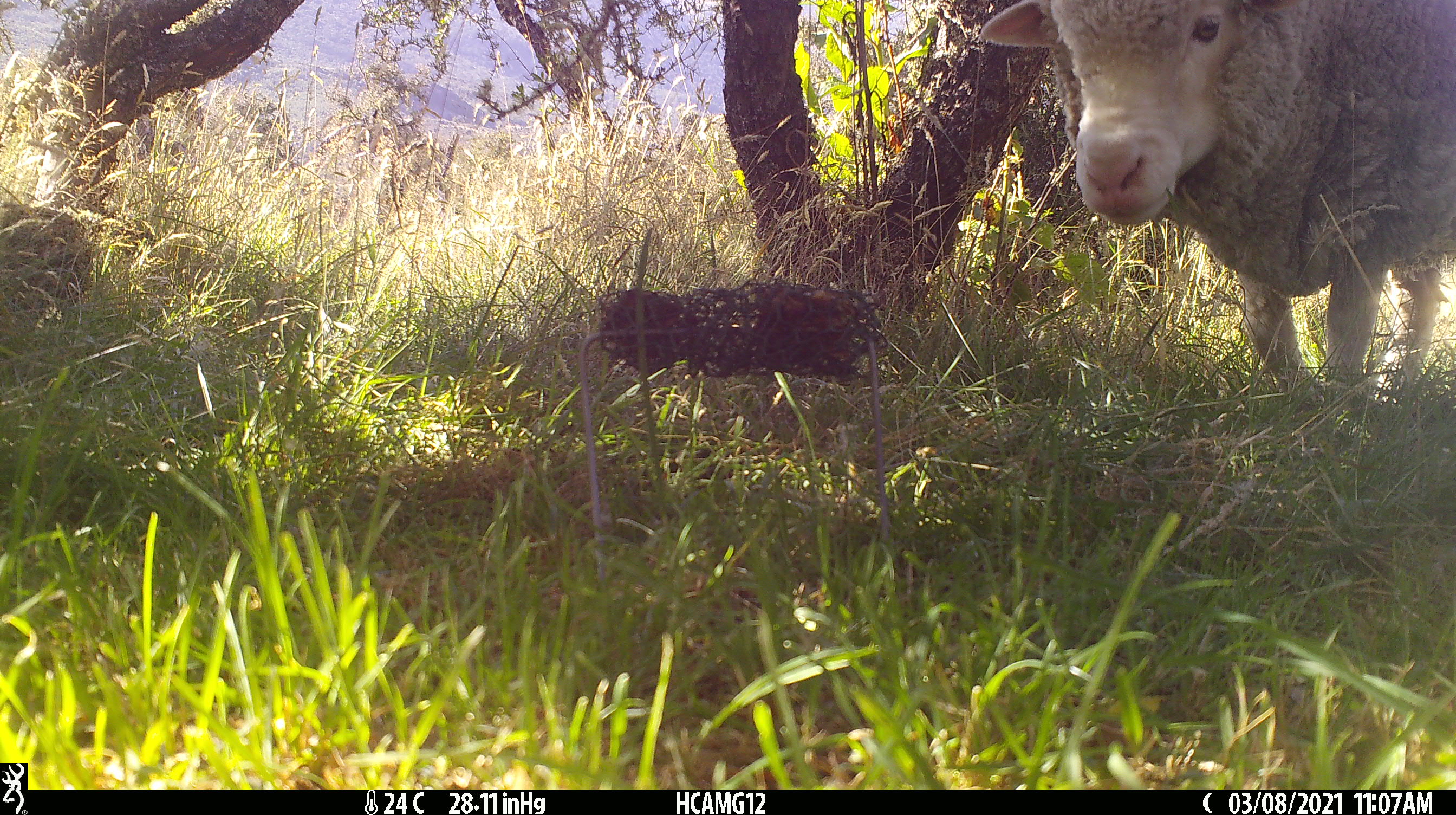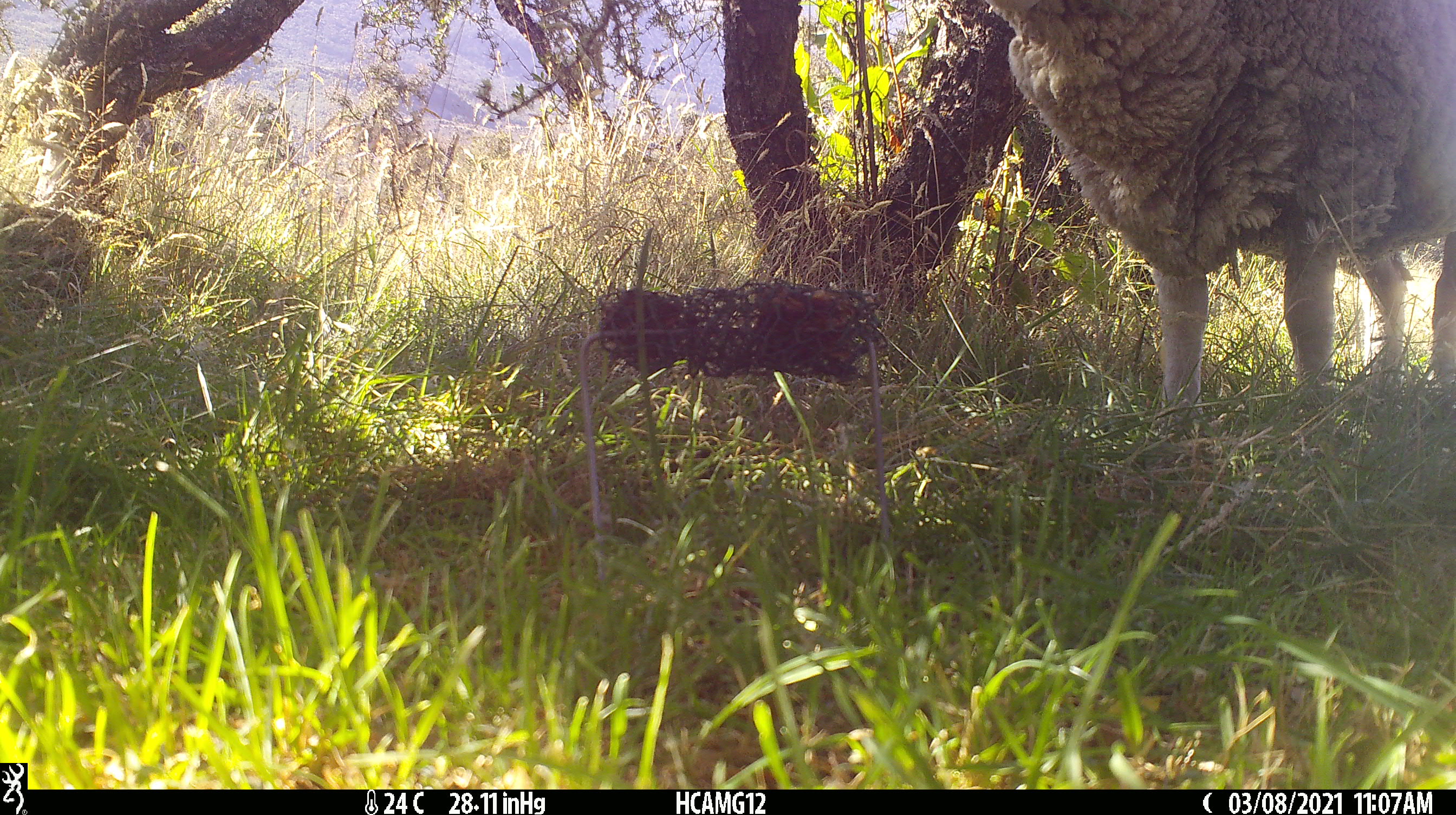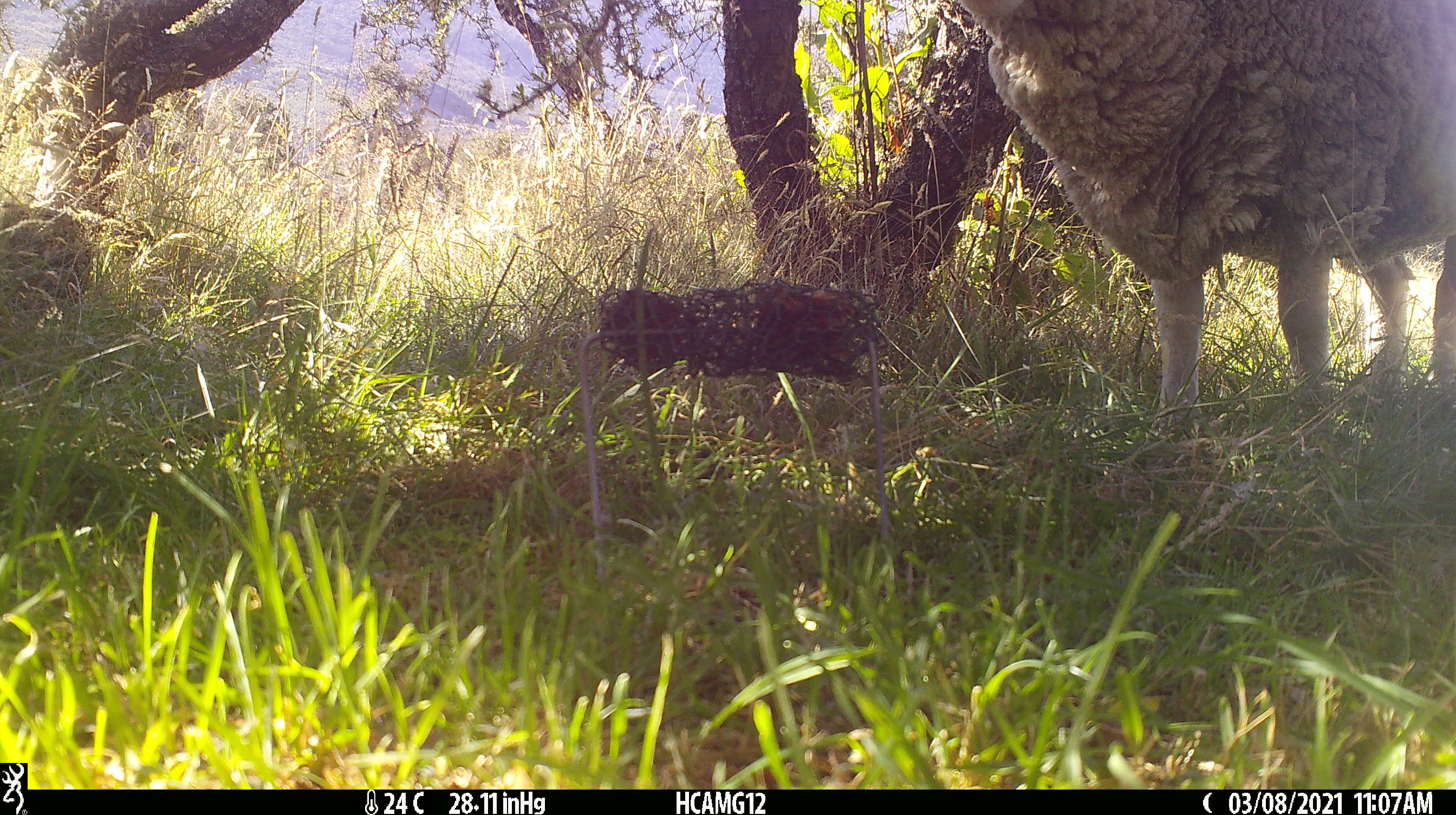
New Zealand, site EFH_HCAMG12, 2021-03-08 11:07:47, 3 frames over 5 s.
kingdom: Animalia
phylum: Chordata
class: Mammalia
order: Artiodactyla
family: Bovidae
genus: Ovis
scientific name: Ovis aries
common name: domestic sheep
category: sheep